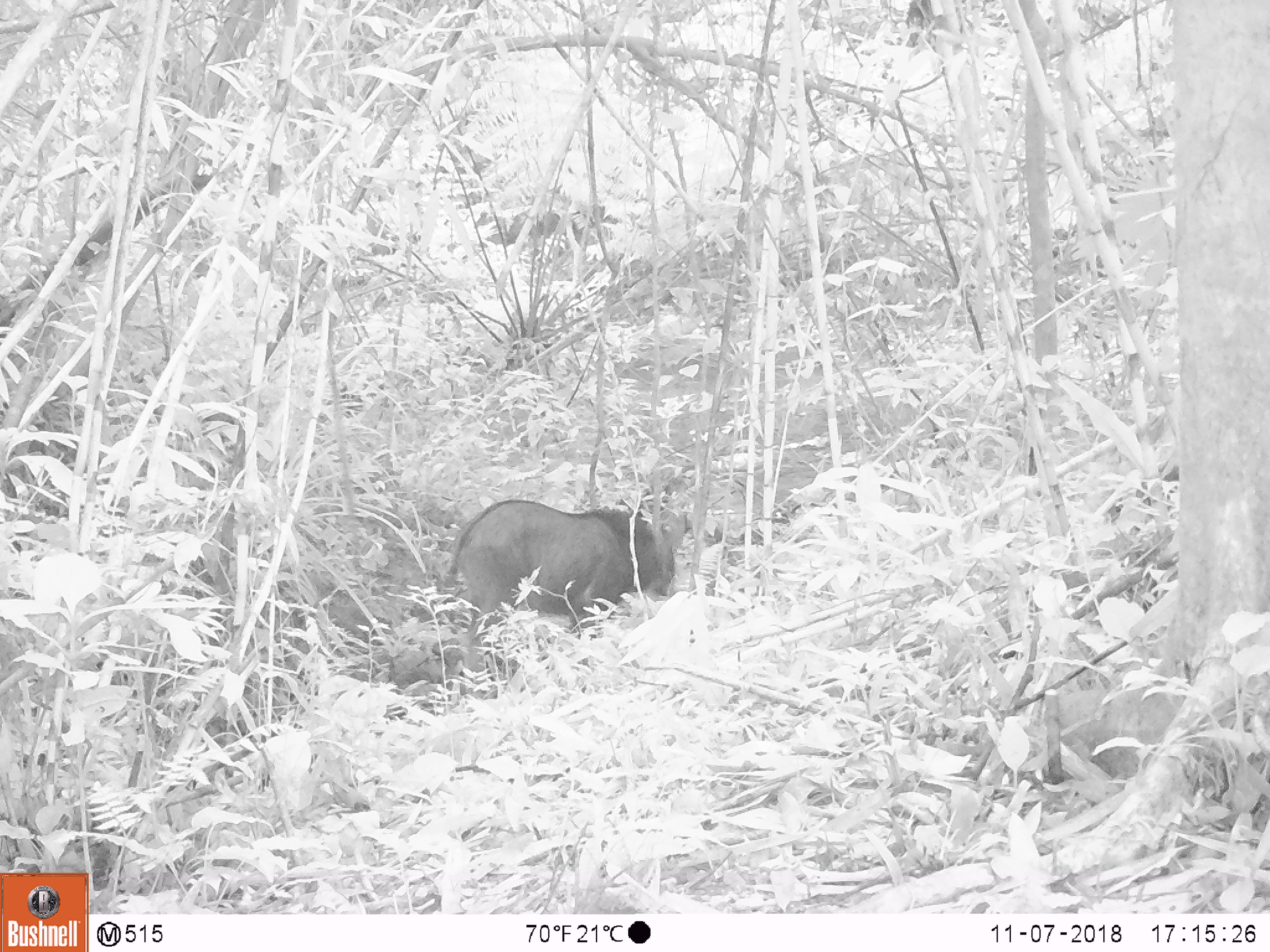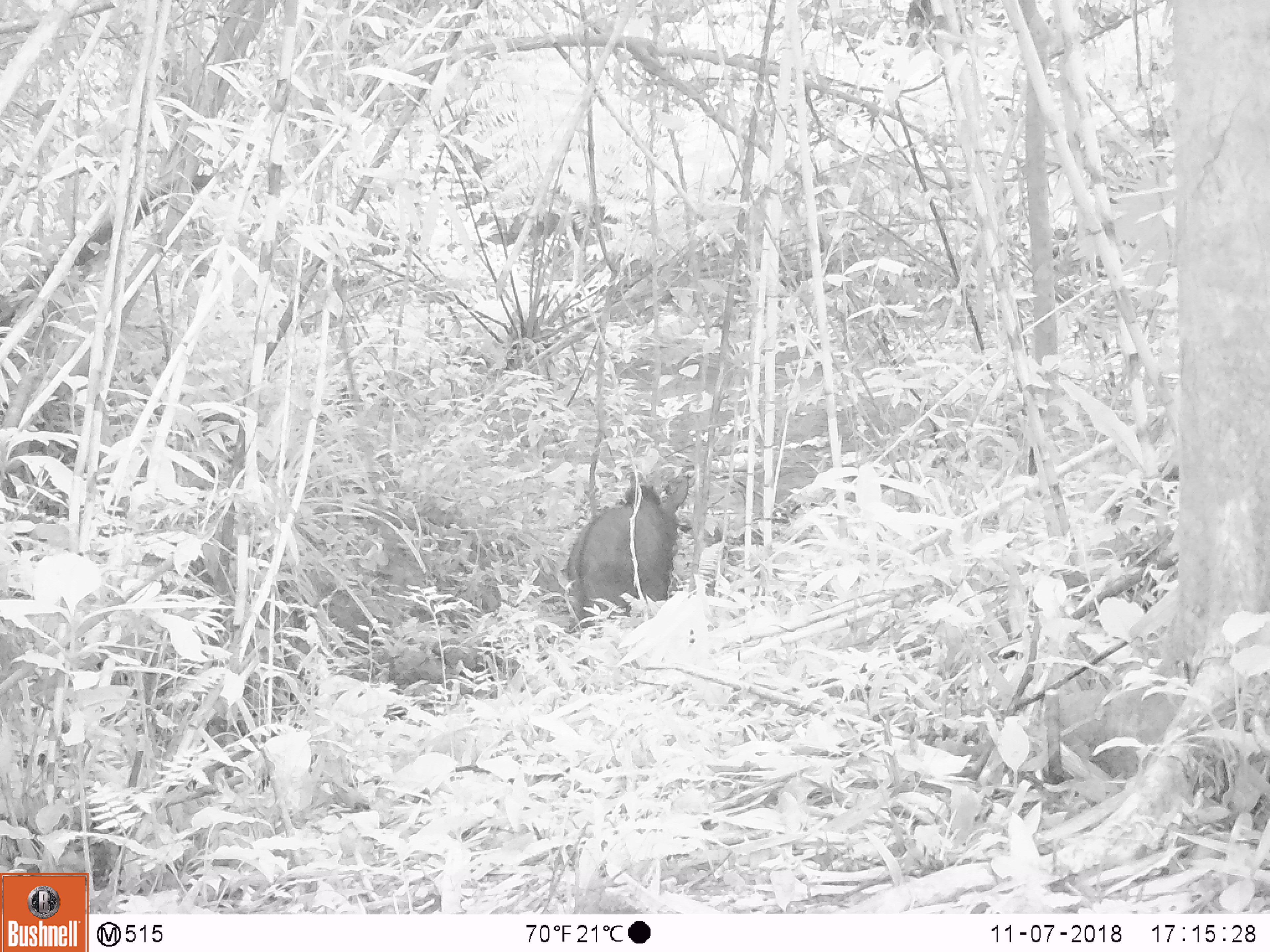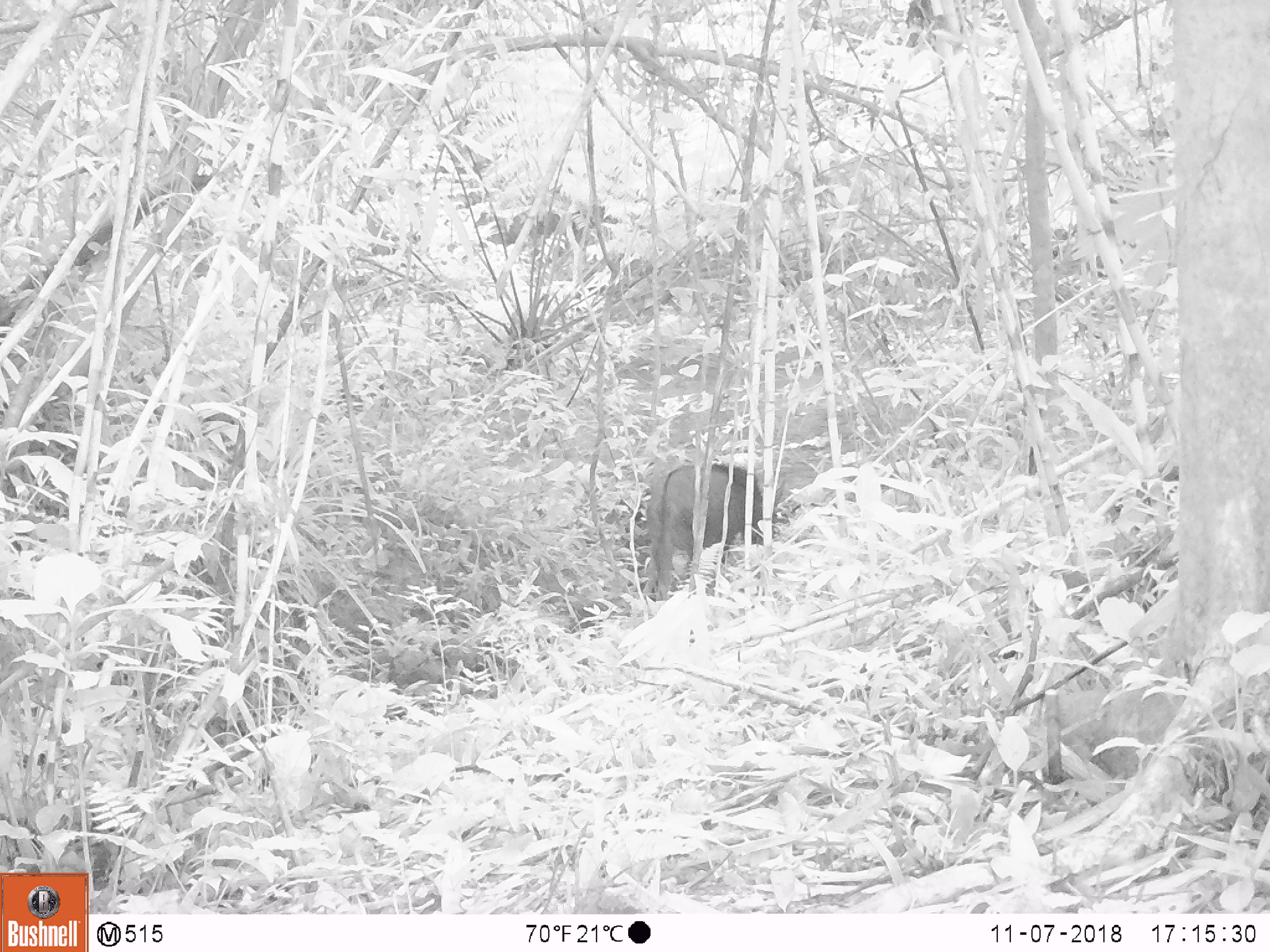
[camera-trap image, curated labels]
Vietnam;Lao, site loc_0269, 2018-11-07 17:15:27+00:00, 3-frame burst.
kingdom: Animalia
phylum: Chordata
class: Mammalia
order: Artiodactyla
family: Bovidae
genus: Capricornis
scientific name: Capricornis sumatraensis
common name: chinese serow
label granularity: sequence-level